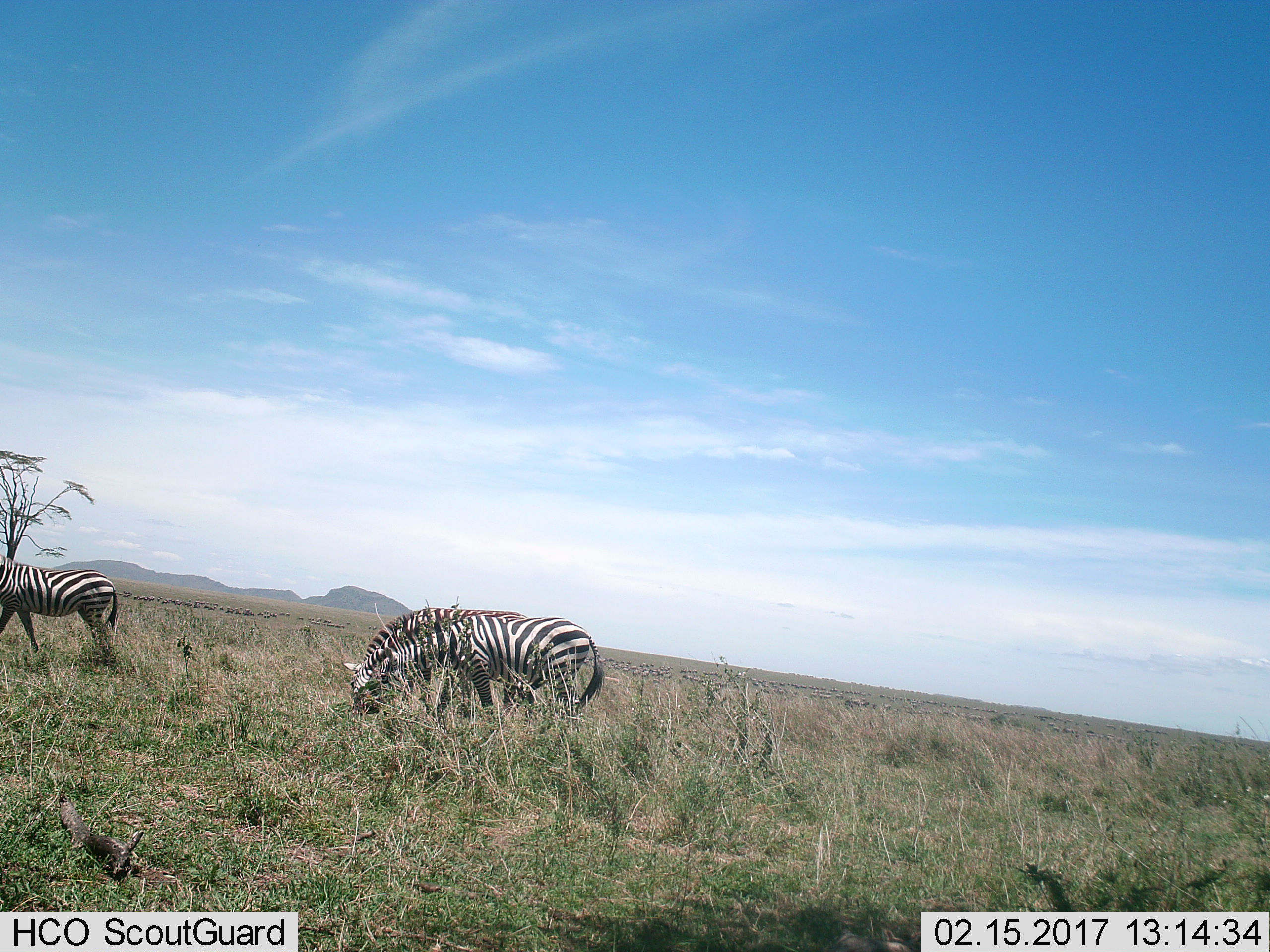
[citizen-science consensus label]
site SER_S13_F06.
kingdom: Animalia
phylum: Chordata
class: Mammalia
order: Perissodactyla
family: Equidae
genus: Equus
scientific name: Equus quagga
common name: plains zebra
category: zebraplains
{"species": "zebraplains (plains zebra) (Equus quagga)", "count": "3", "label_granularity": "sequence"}